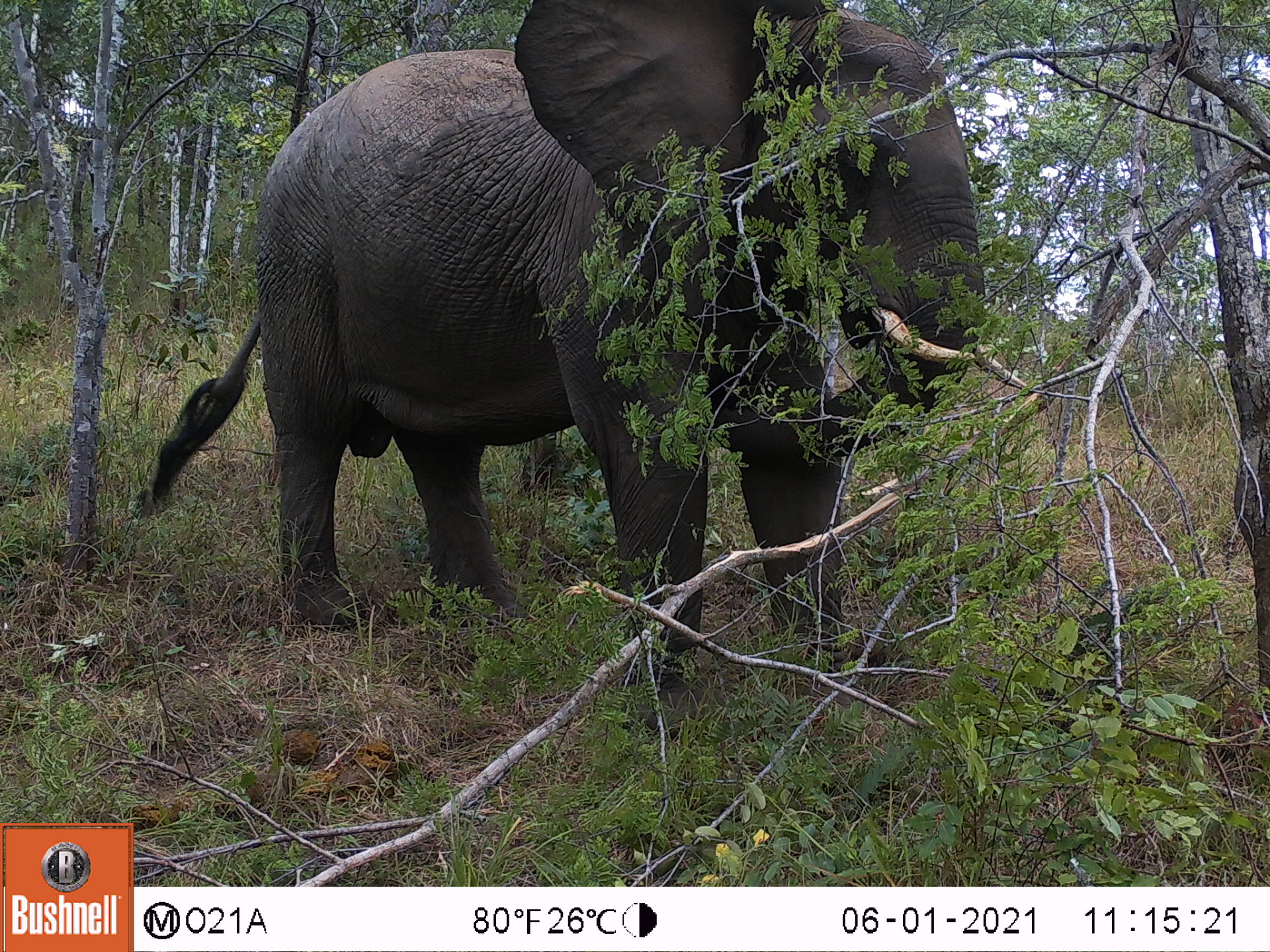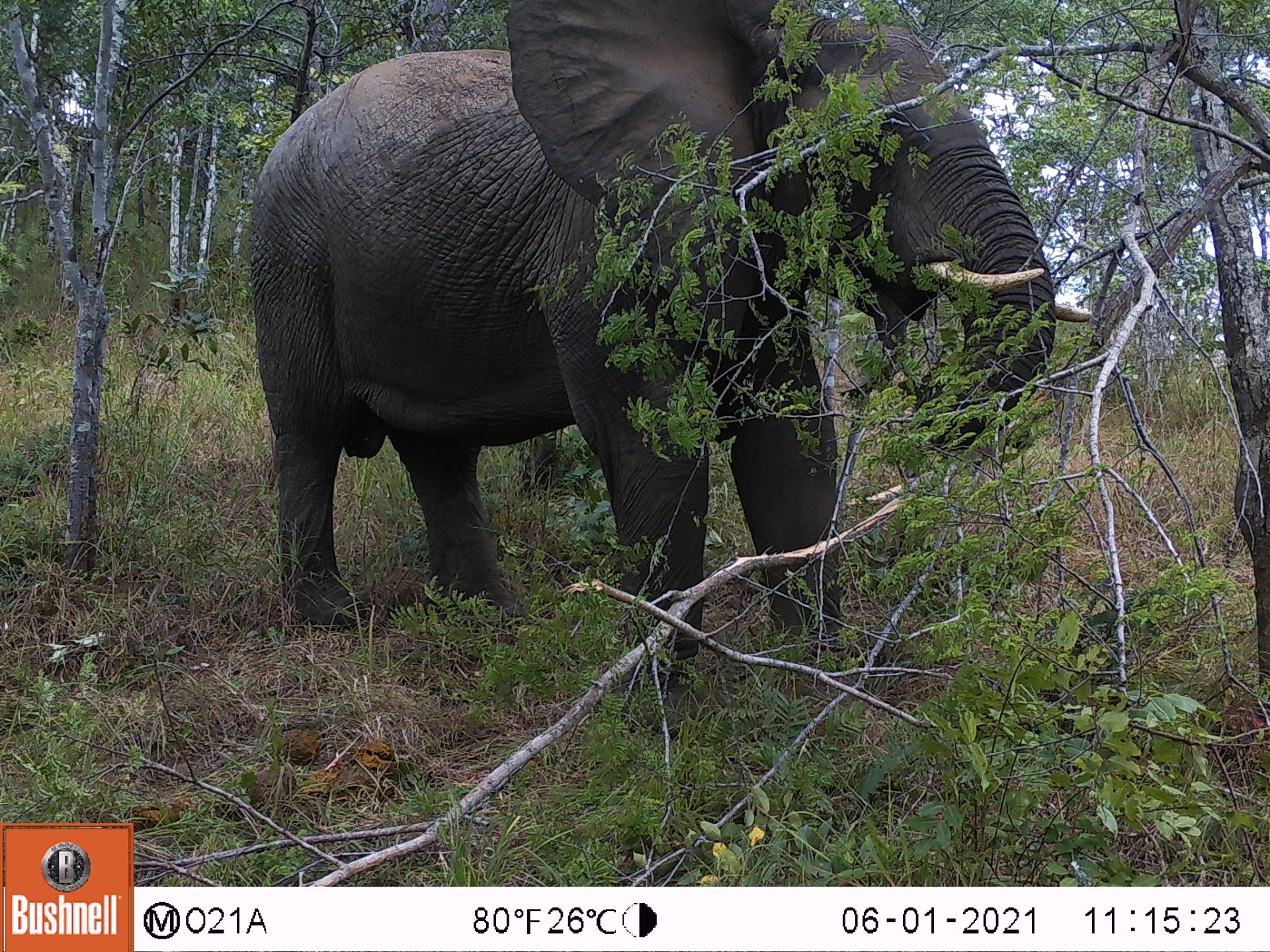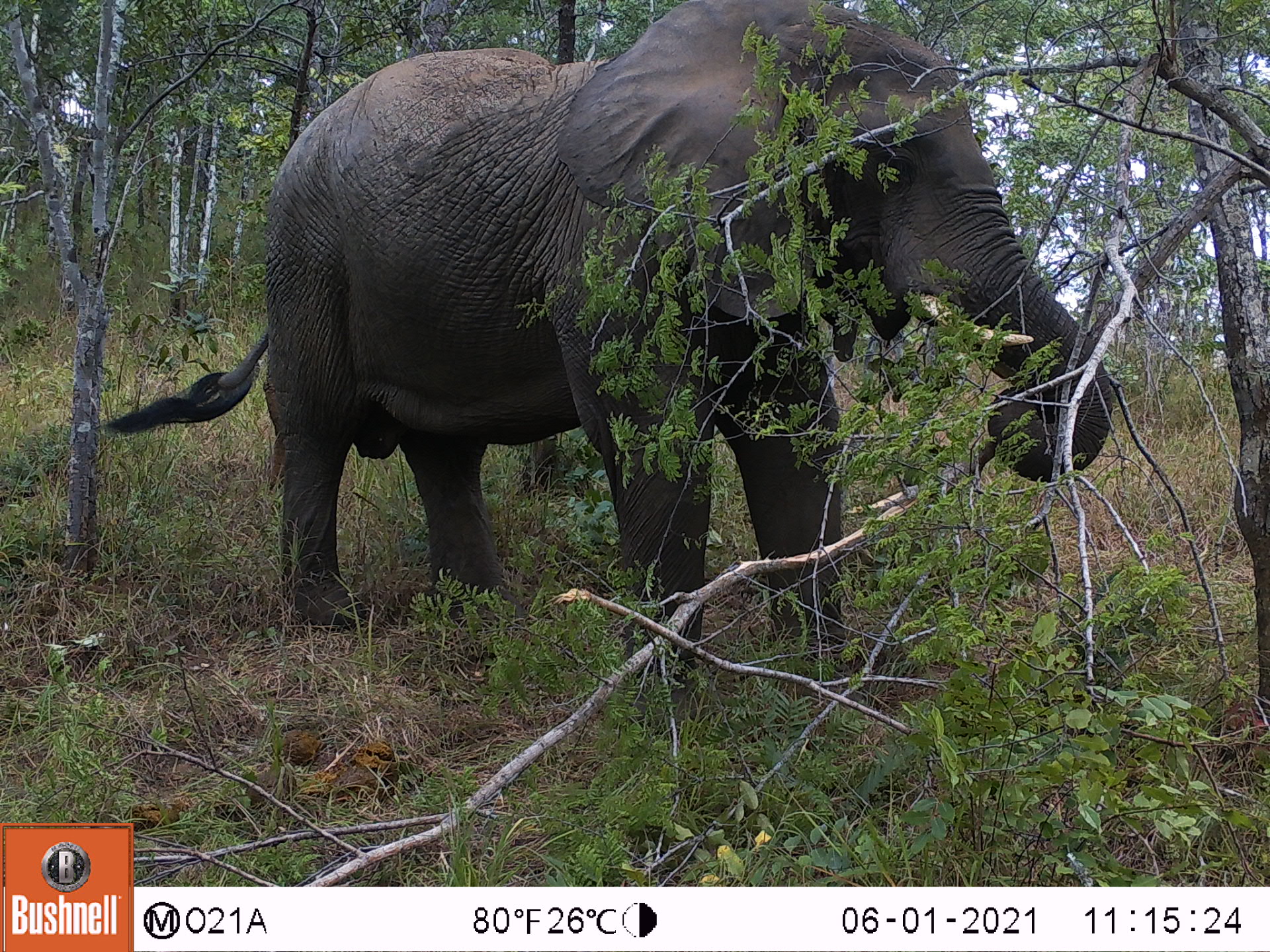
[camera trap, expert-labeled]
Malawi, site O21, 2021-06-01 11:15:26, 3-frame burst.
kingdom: Animalia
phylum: Chordata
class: Mammalia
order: Proboscidea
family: Elephantidae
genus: Loxodonta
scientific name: Loxodonta africana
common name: african savanna elephant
African savanna elephant (Loxodonta africana), count 1.